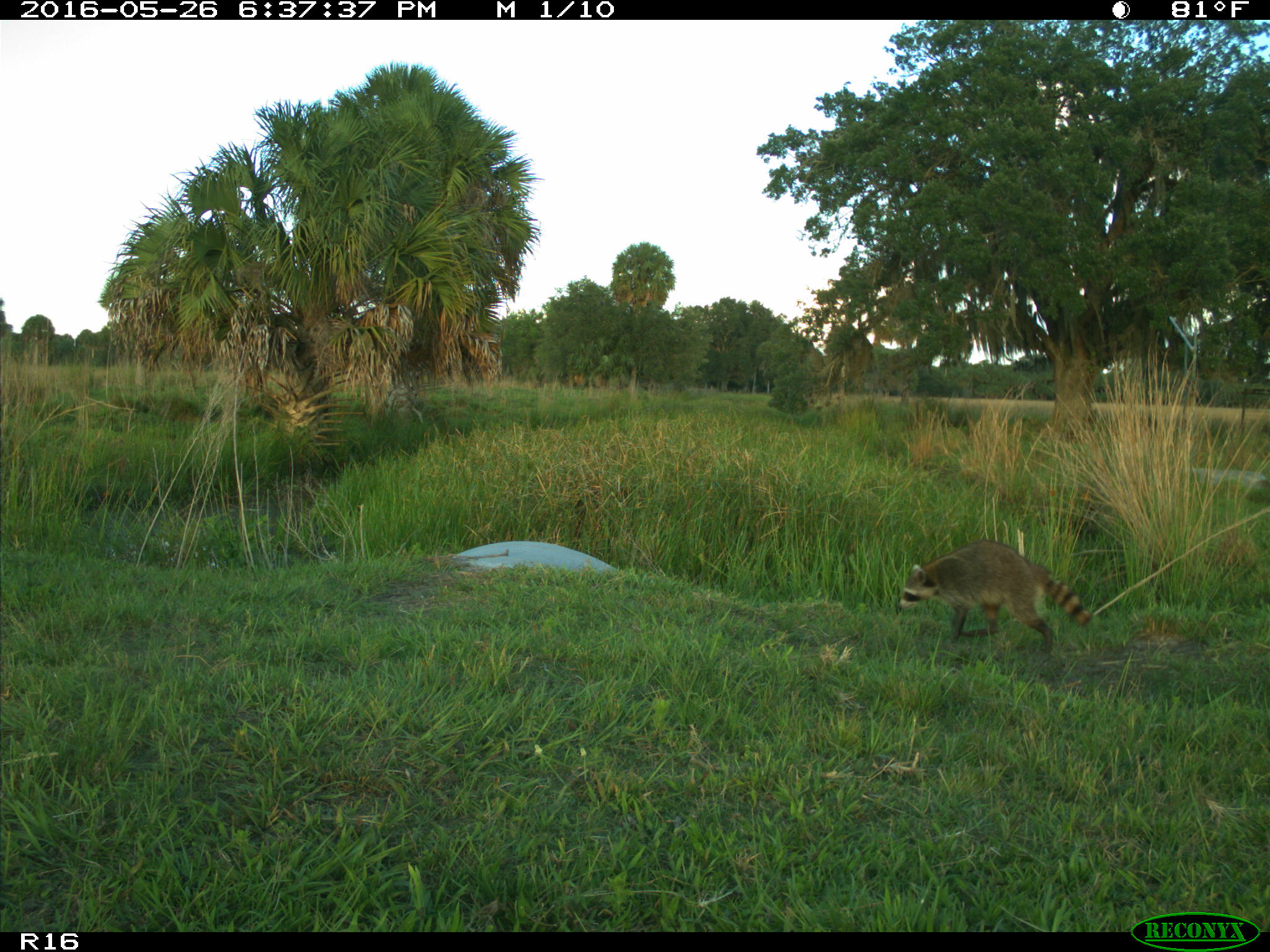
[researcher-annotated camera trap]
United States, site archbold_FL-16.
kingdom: Animalia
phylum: Chordata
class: Mammalia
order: Carnivora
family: Procyonidae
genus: Procyon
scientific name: Procyon lotor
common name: common raccoon